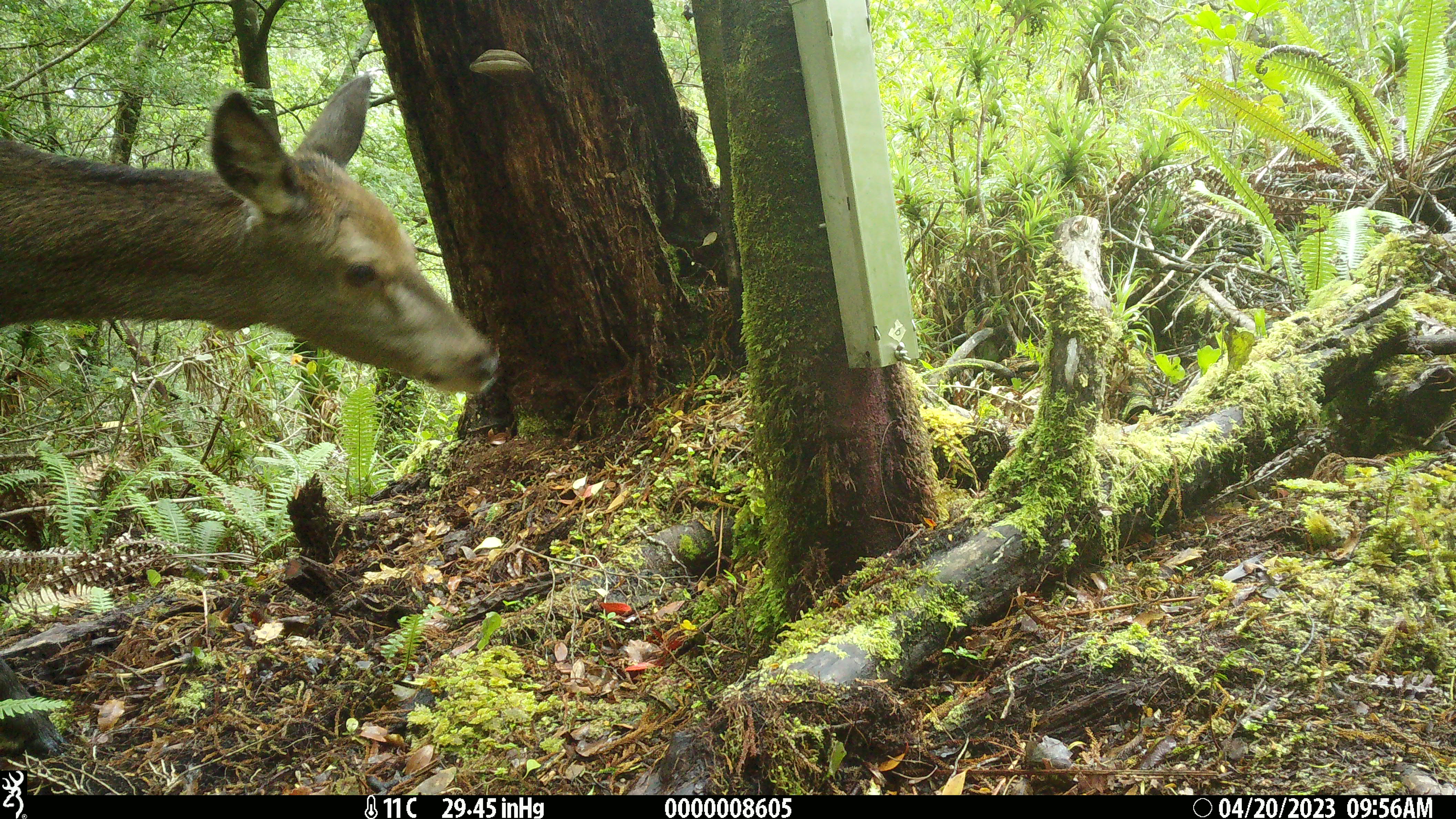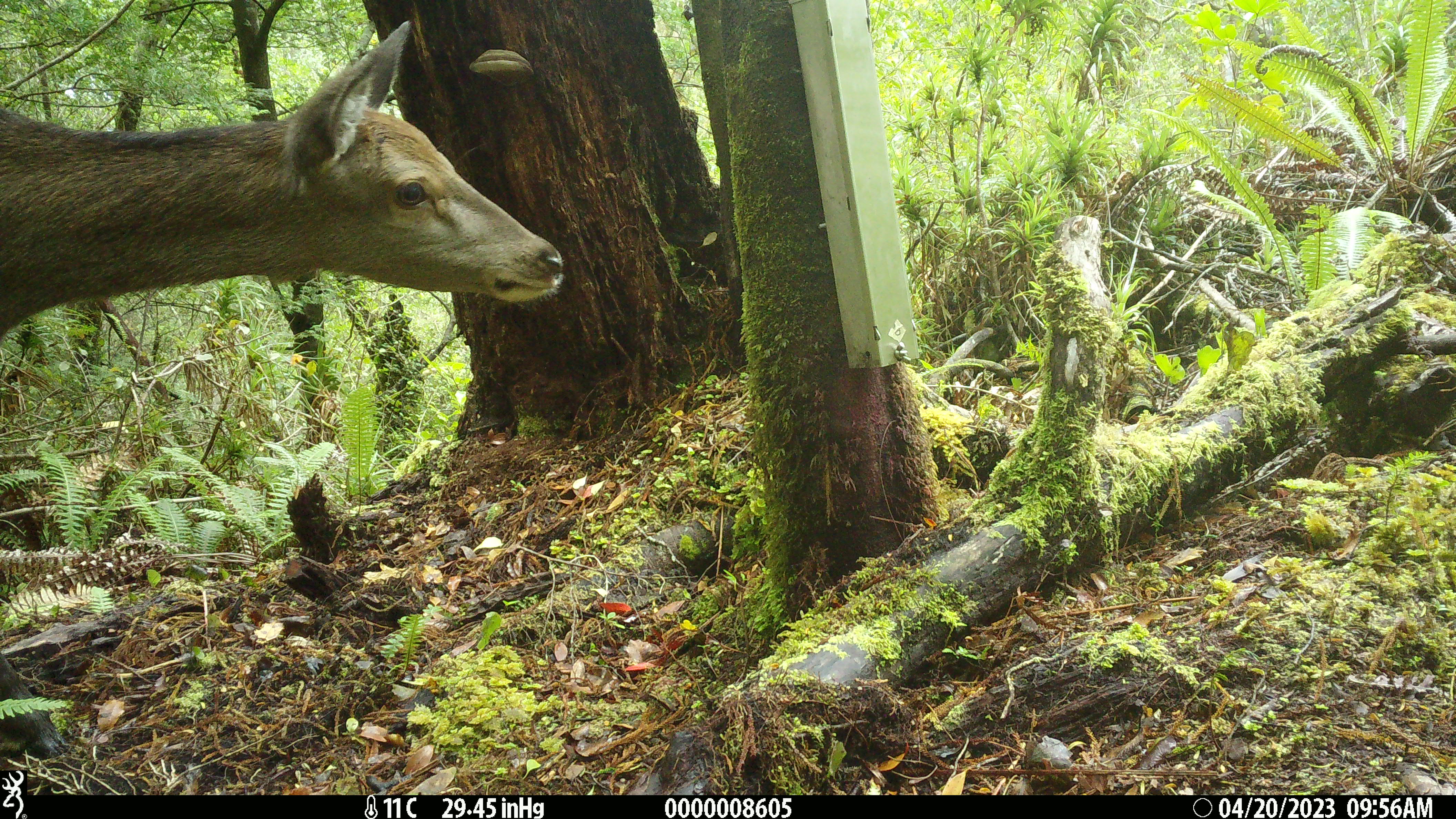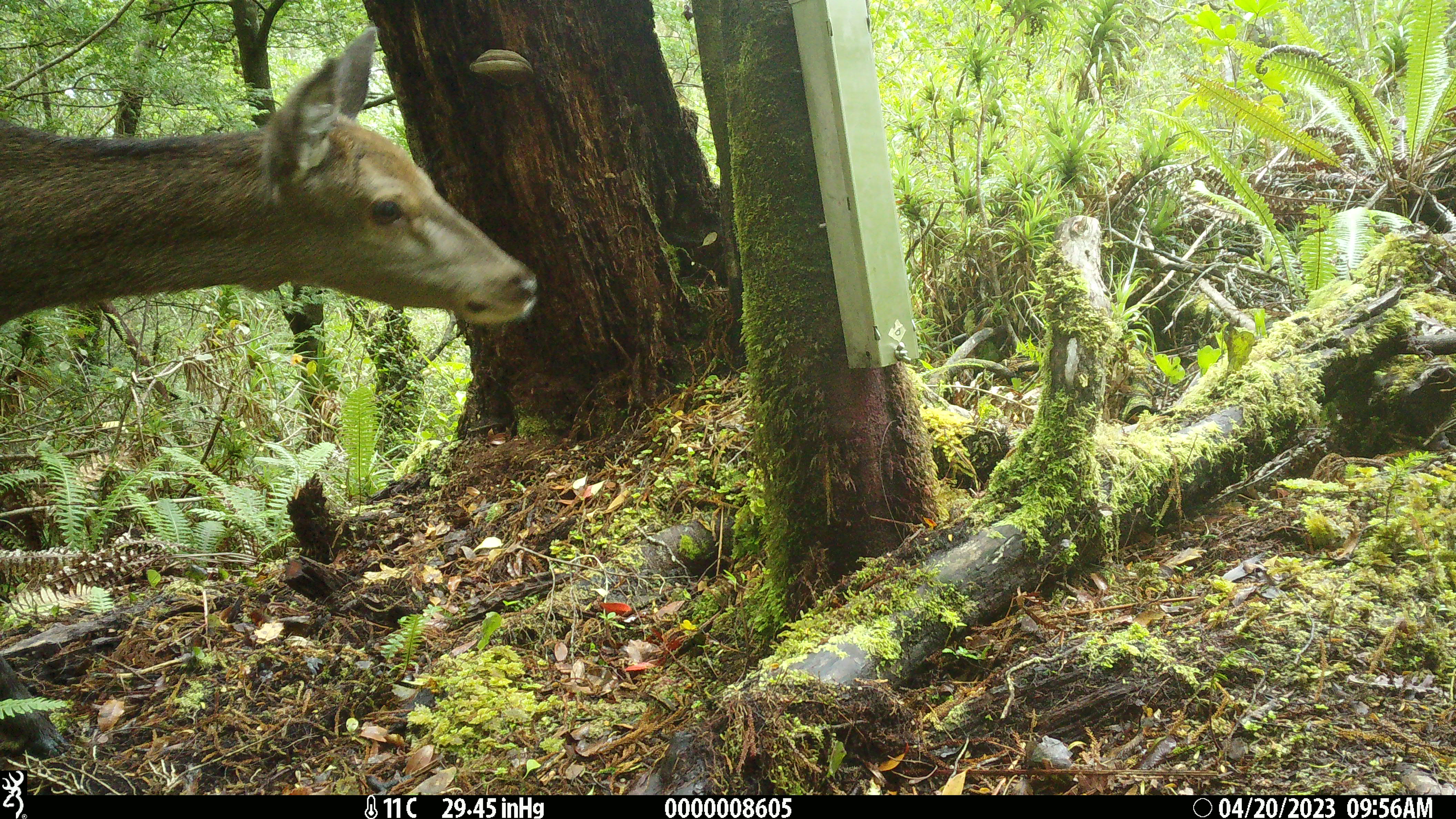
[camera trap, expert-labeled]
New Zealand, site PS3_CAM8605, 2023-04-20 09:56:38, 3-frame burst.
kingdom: Animalia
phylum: Chordata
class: Mammalia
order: Artiodactyla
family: Cervidae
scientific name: Cervidae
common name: deer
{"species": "deer (Cervidae)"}